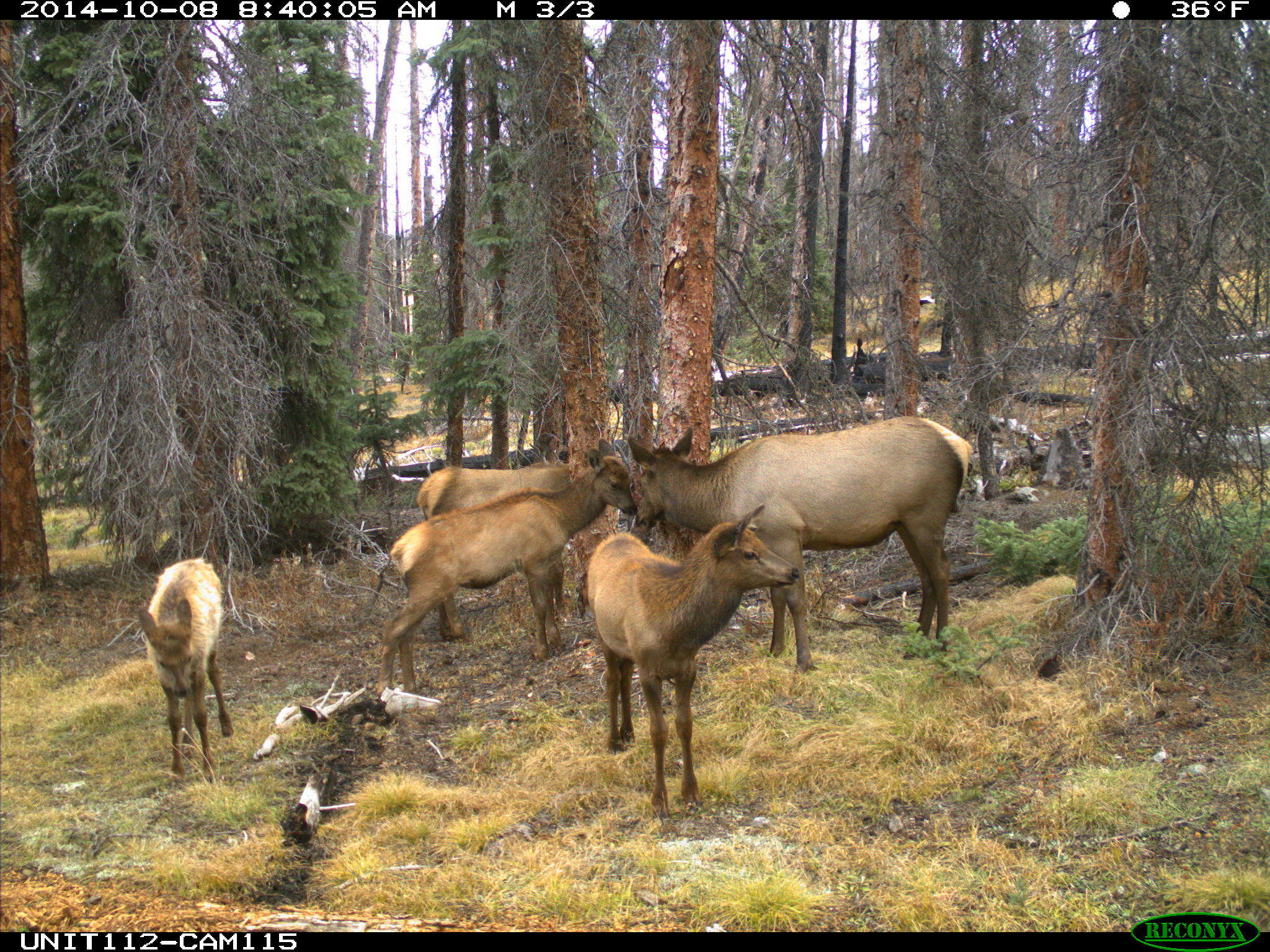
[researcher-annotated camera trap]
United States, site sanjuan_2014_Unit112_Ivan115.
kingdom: Animalia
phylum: Chordata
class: Mammalia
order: Artiodactyla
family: Cervidae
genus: Cervus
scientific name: Cervus elaphus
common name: red deer